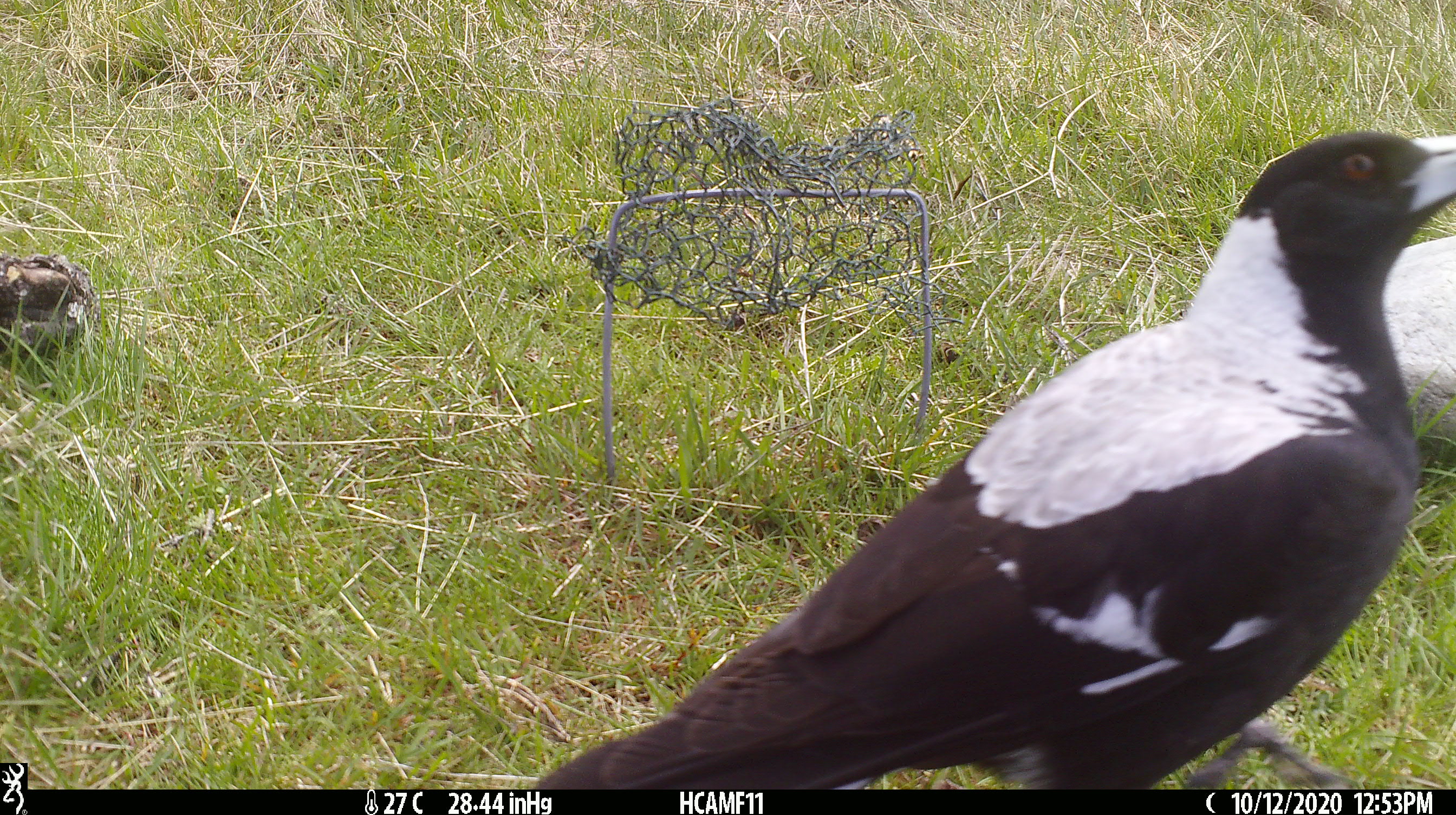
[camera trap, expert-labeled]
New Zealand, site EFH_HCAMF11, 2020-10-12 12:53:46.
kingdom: Animalia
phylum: Chordata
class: Aves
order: Passeriformes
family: Artamidae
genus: Gymnorhina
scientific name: Gymnorhina tibicen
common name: australian magpie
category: magpie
Magpie (australian magpie) (Gymnorhina tibicen).